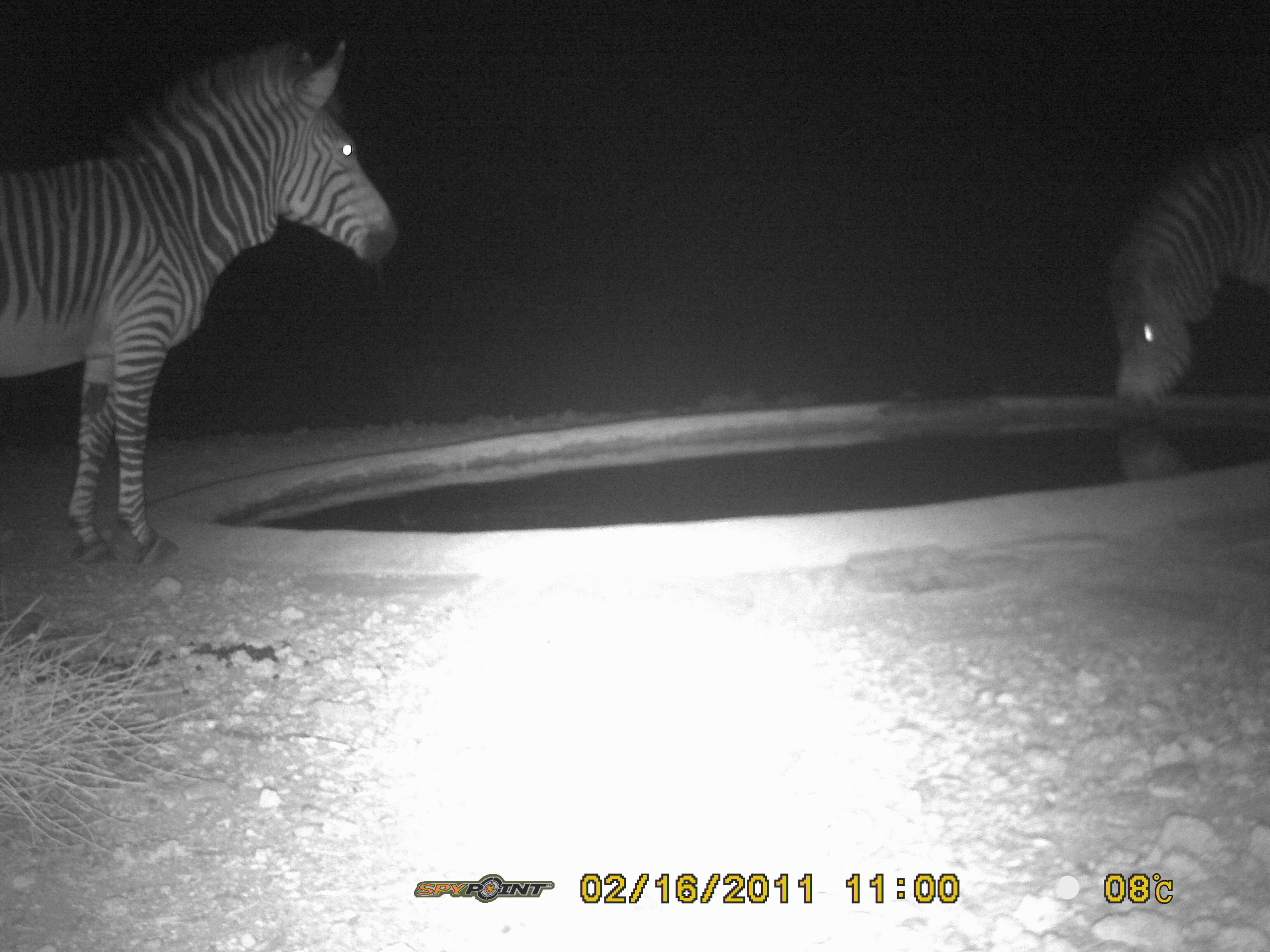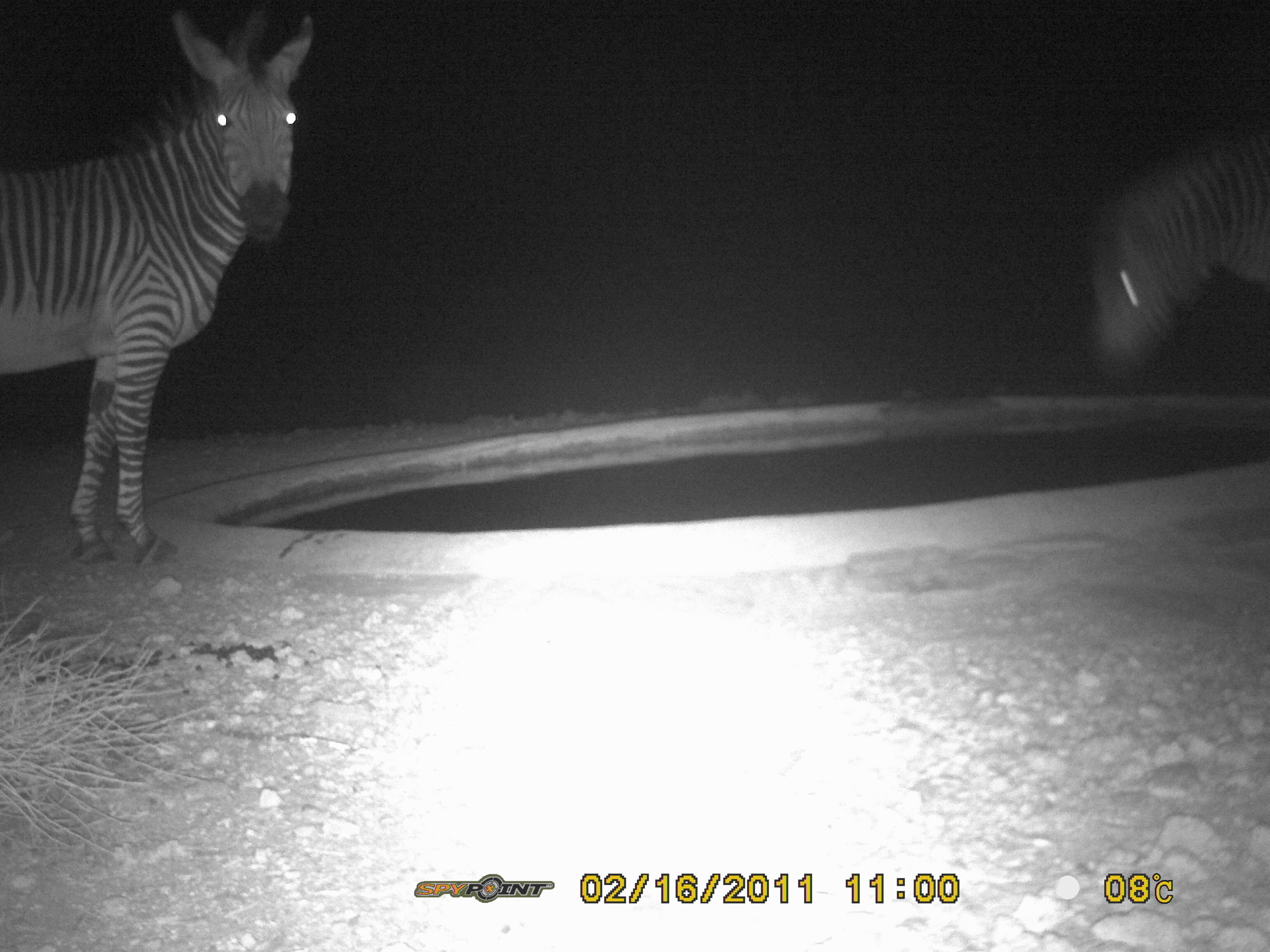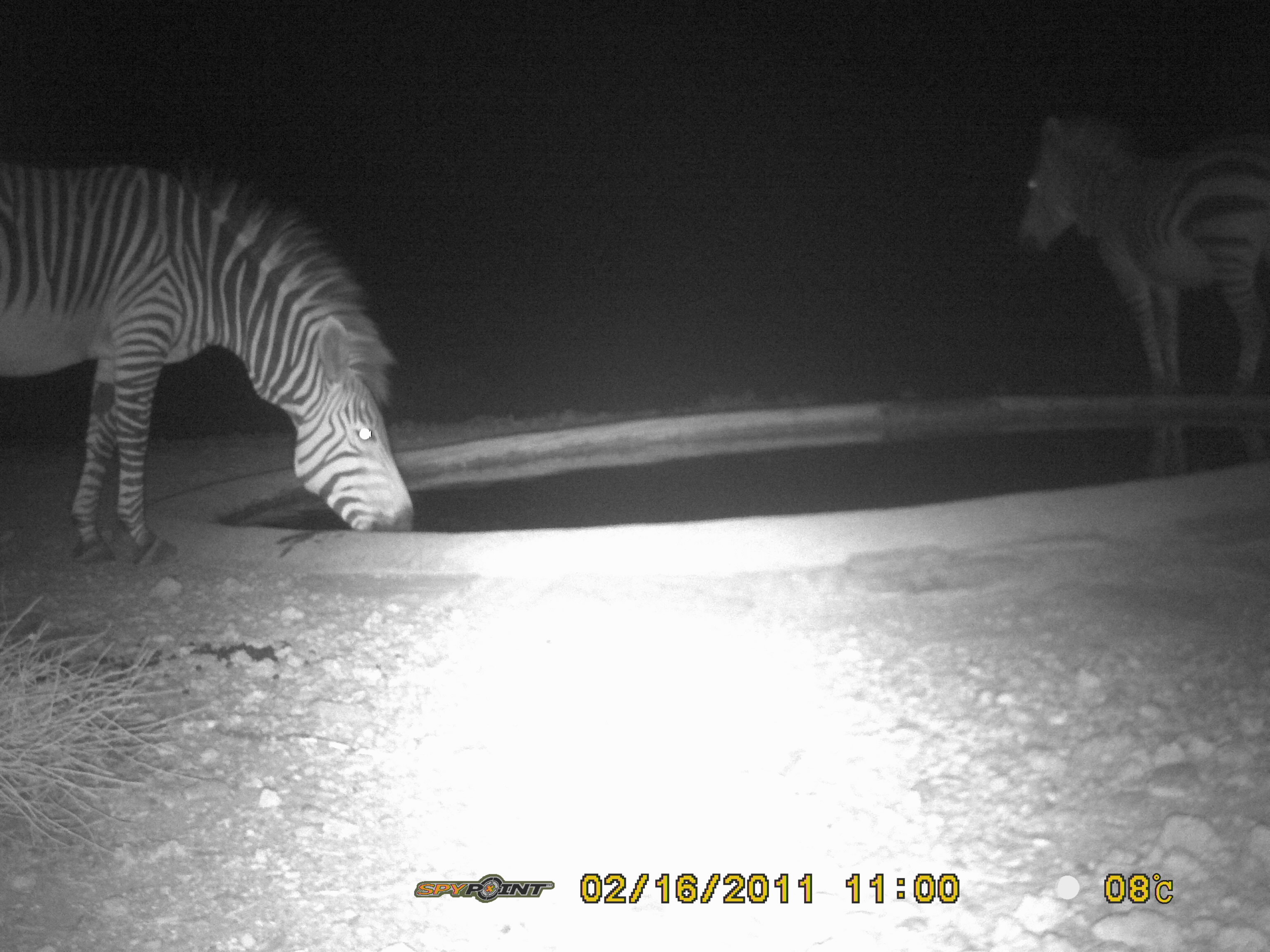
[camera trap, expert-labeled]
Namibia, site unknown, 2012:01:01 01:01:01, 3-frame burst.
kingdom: Animalia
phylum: Chordata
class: Mammalia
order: Perissodactyla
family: Equidae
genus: Equus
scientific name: Equus zebra hartmannae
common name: hartmann's mountain zebra